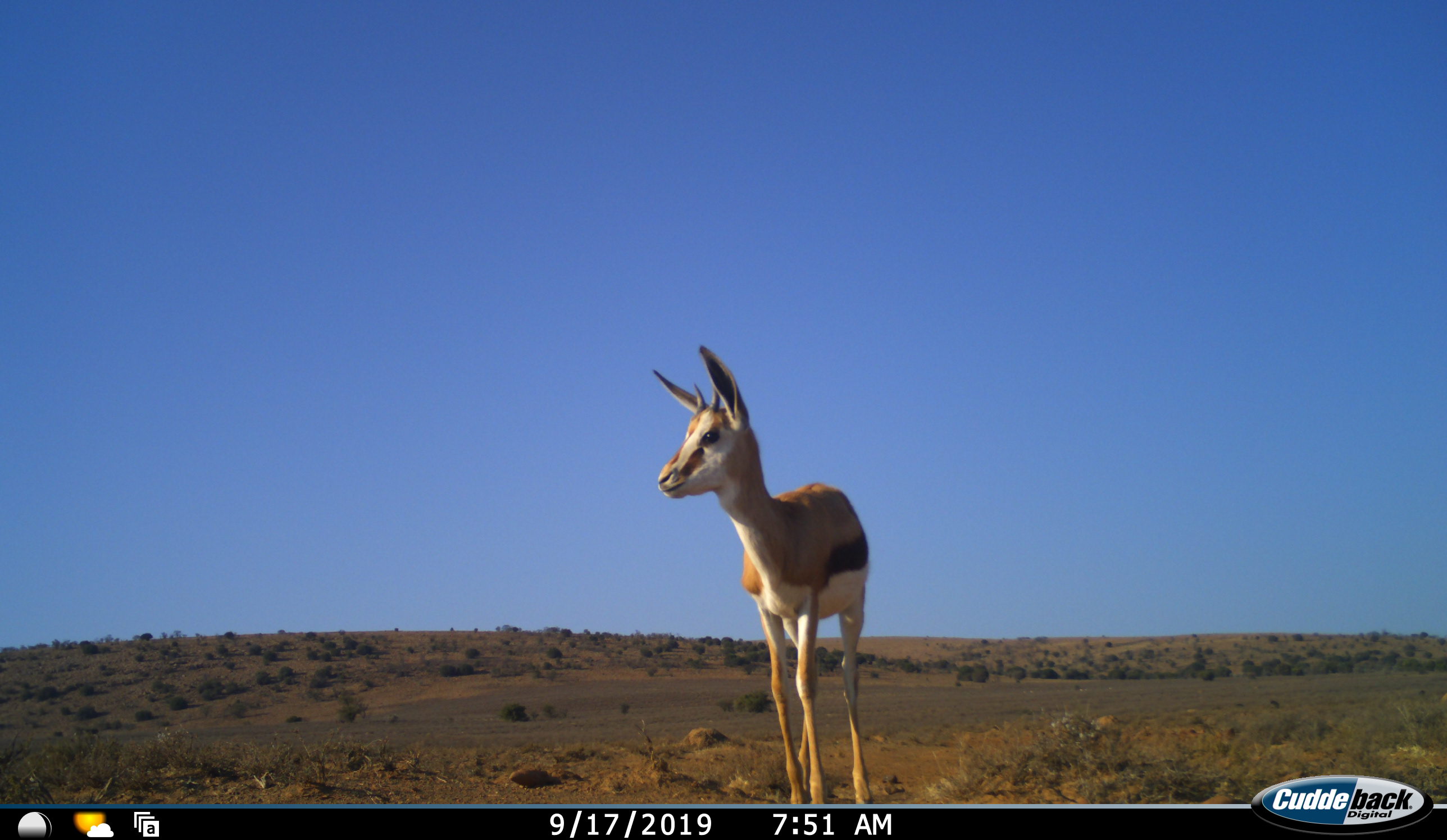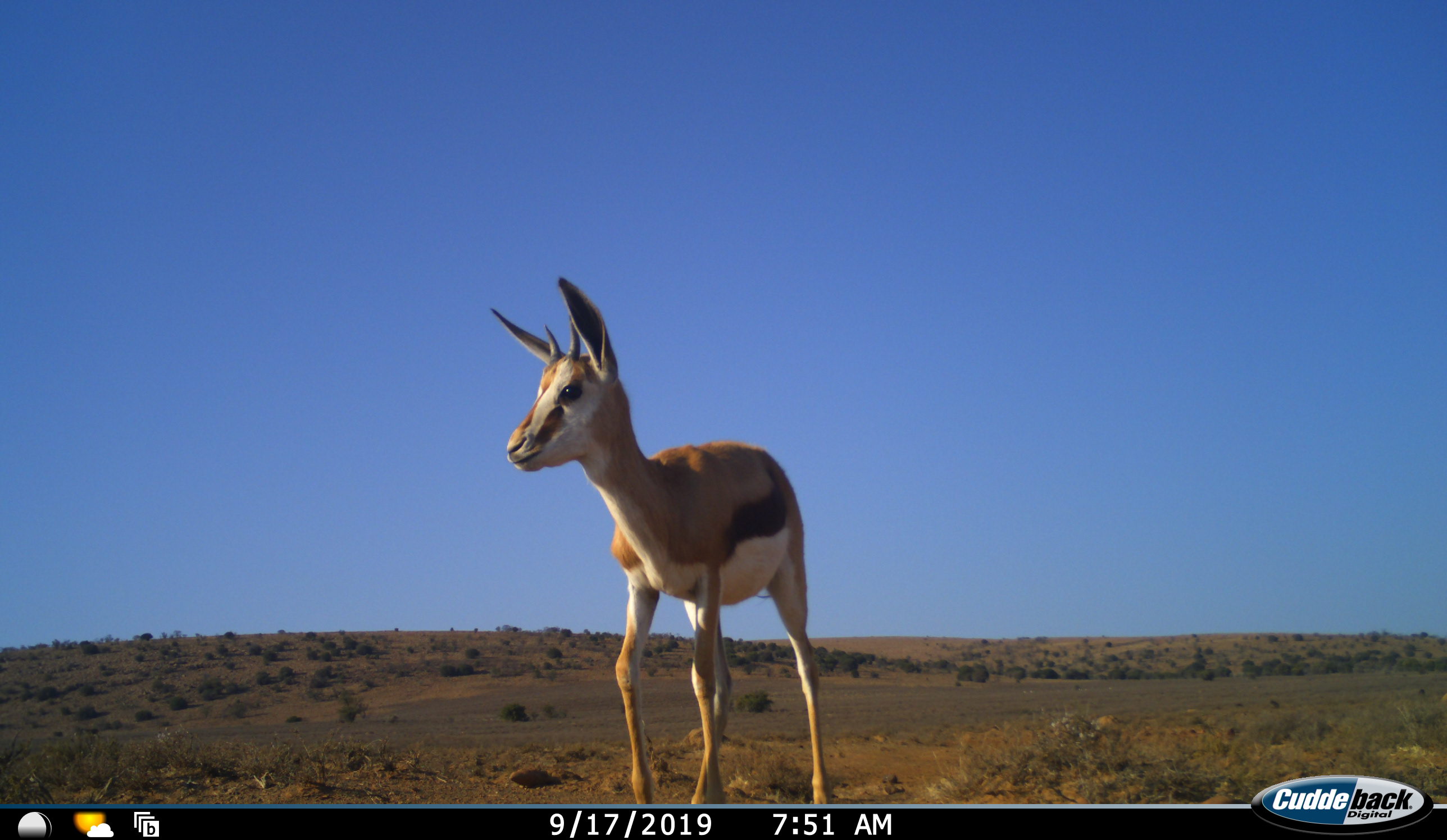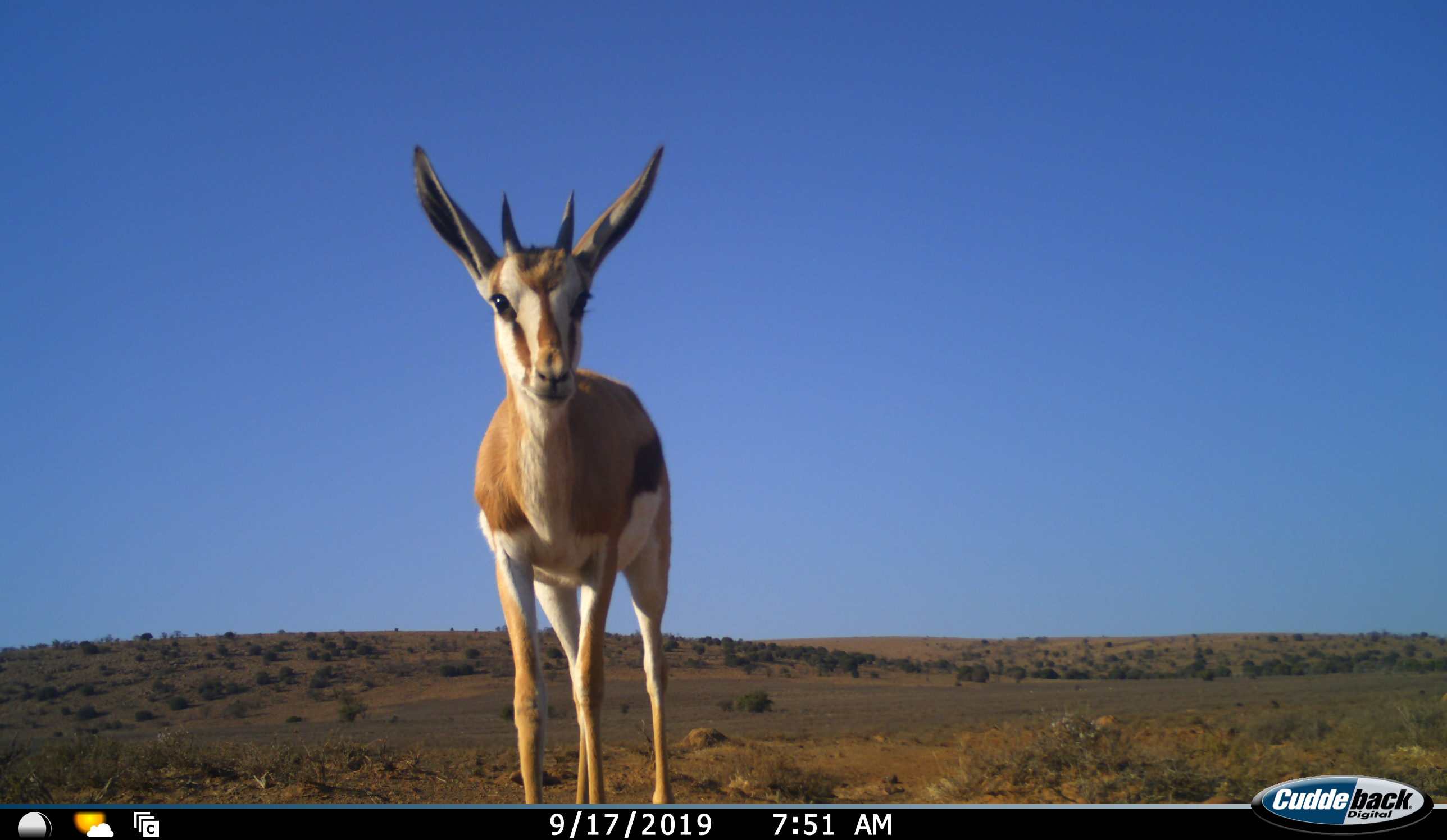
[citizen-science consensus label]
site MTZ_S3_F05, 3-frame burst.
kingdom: Animalia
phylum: Chordata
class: Mammalia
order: Artiodactyla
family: Bovidae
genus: Antidorcas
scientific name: Antidorcas marsupialis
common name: springbok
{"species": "springbok (Antidorcas marsupialis)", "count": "1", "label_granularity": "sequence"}